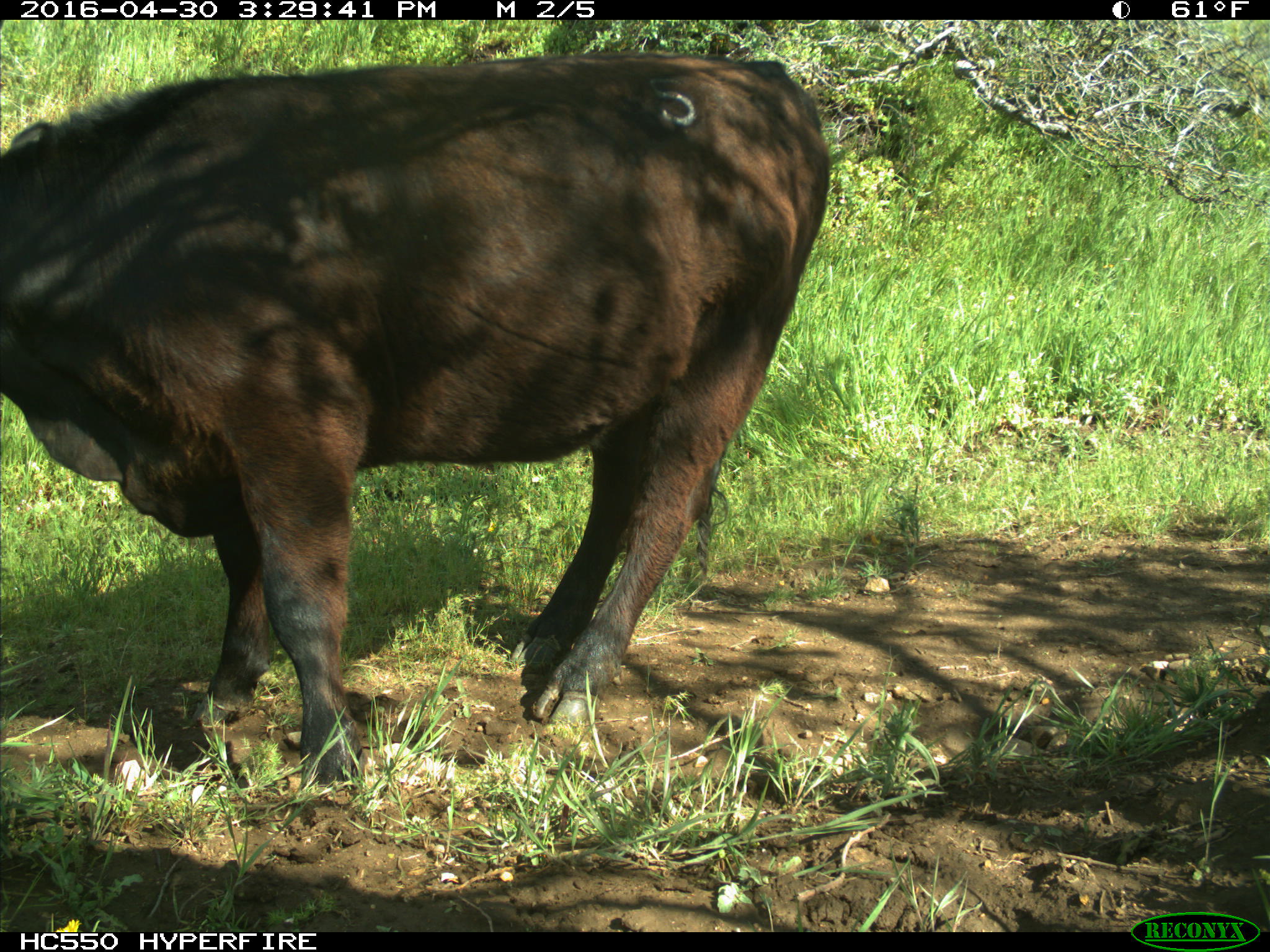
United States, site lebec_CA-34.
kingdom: Animalia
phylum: Chordata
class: Mammalia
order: Artiodactyla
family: Bovidae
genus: Bos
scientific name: Bos taurus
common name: domestic cow